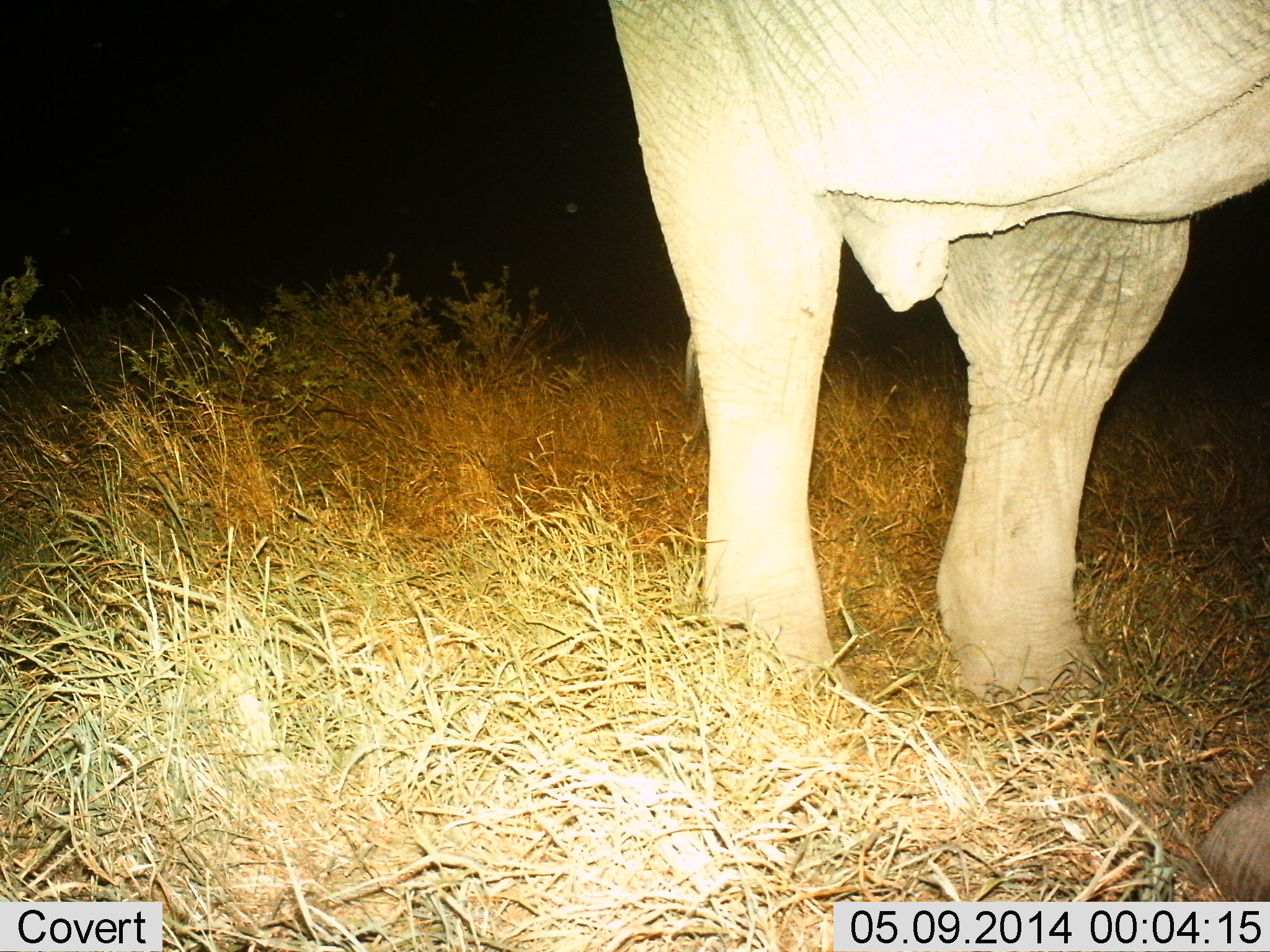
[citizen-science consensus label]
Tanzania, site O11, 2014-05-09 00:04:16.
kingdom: Animalia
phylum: Chordata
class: Mammalia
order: Proboscidea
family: Elephantidae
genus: Loxodonta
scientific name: Loxodonta africana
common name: african bush elephant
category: elephant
Elephant (african bush elephant) (Loxodonta africana), count 1. Behavior (volunteer vote fractions): standing 100%, resting 0%, moving 0%, interacting 0%. Young present (vote fraction): 10%. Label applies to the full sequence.